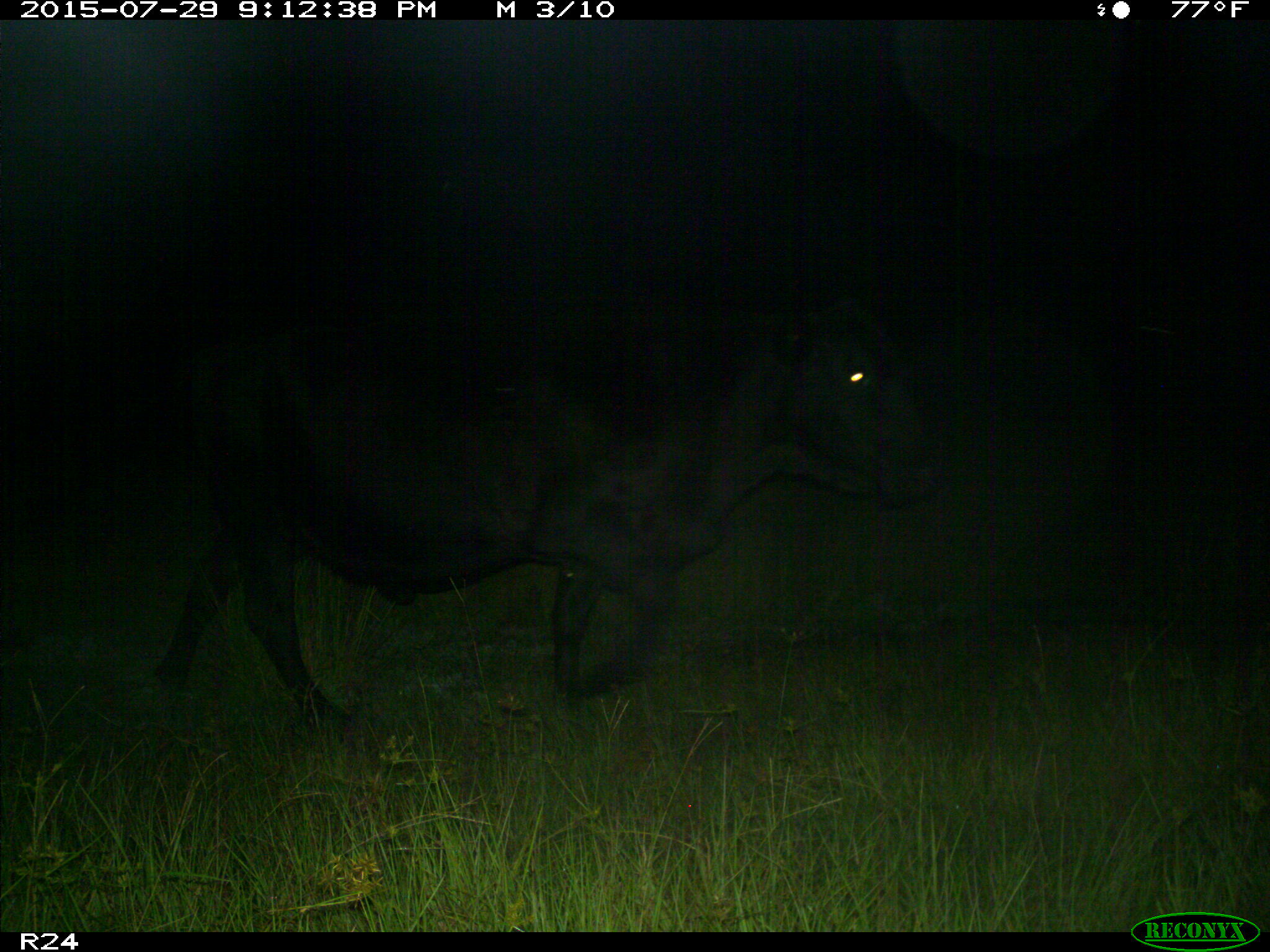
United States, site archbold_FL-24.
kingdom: Animalia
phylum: Chordata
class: Mammalia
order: Artiodactyla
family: Bovidae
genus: Bos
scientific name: Bos taurus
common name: domestic cow